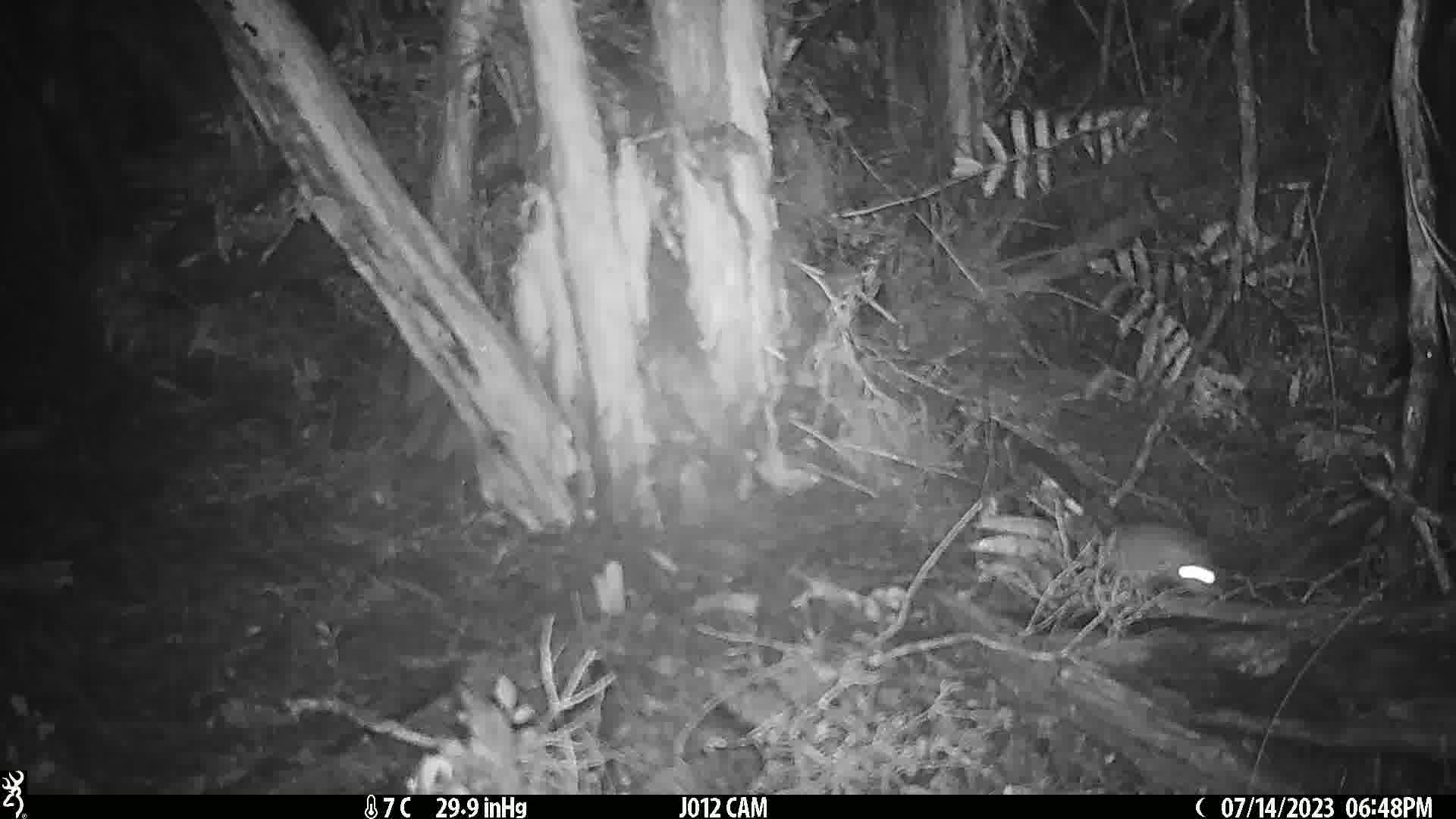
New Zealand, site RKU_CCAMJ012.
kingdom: Animalia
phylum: Chordata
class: Mammalia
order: Rodentia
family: Muridae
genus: Rattus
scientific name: Rattus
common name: rat